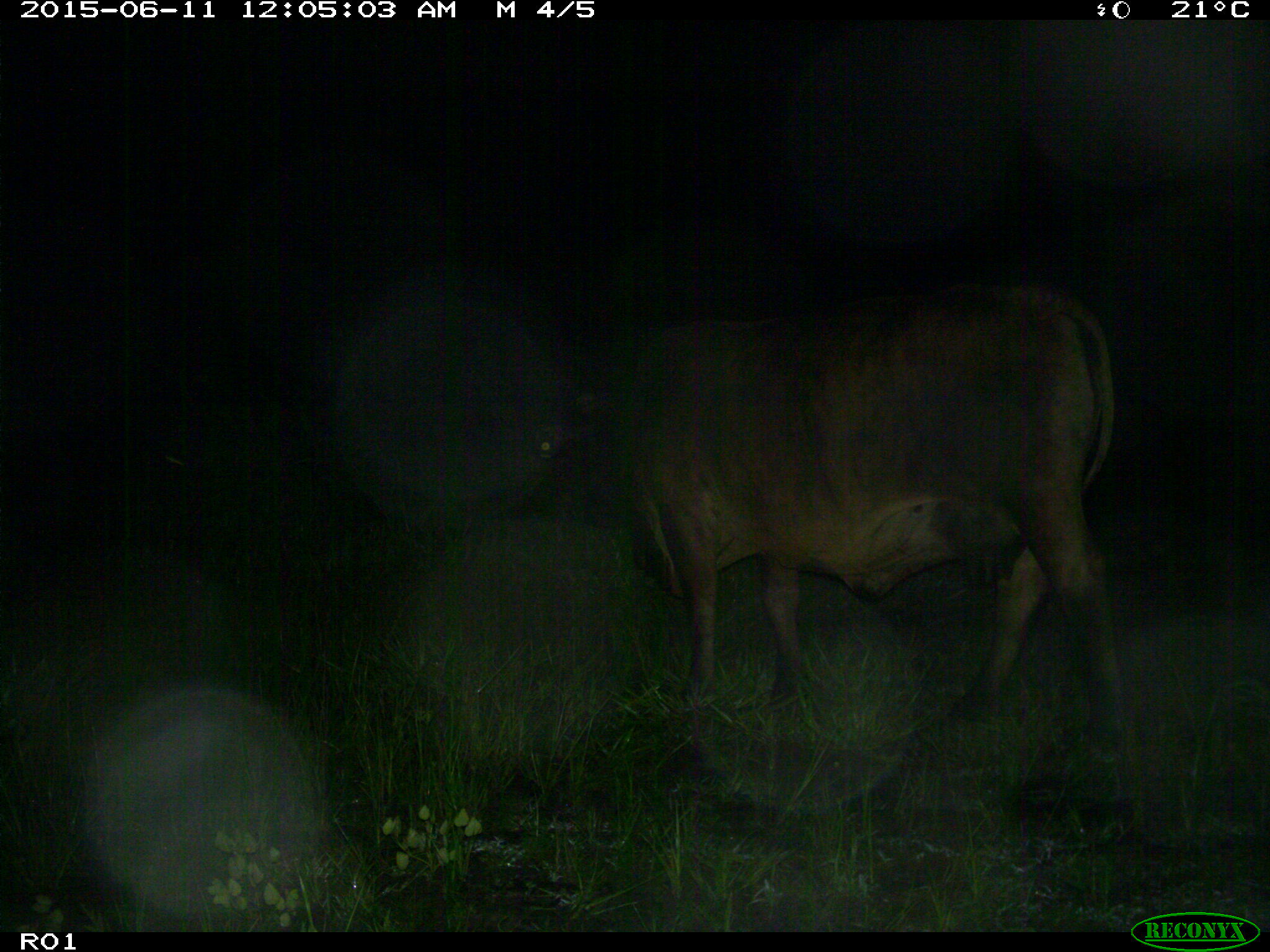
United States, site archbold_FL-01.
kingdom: Animalia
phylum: Chordata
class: Mammalia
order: Artiodactyla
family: Bovidae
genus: Bos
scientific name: Bos taurus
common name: domestic cow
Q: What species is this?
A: Bos taurus (domestic cow).